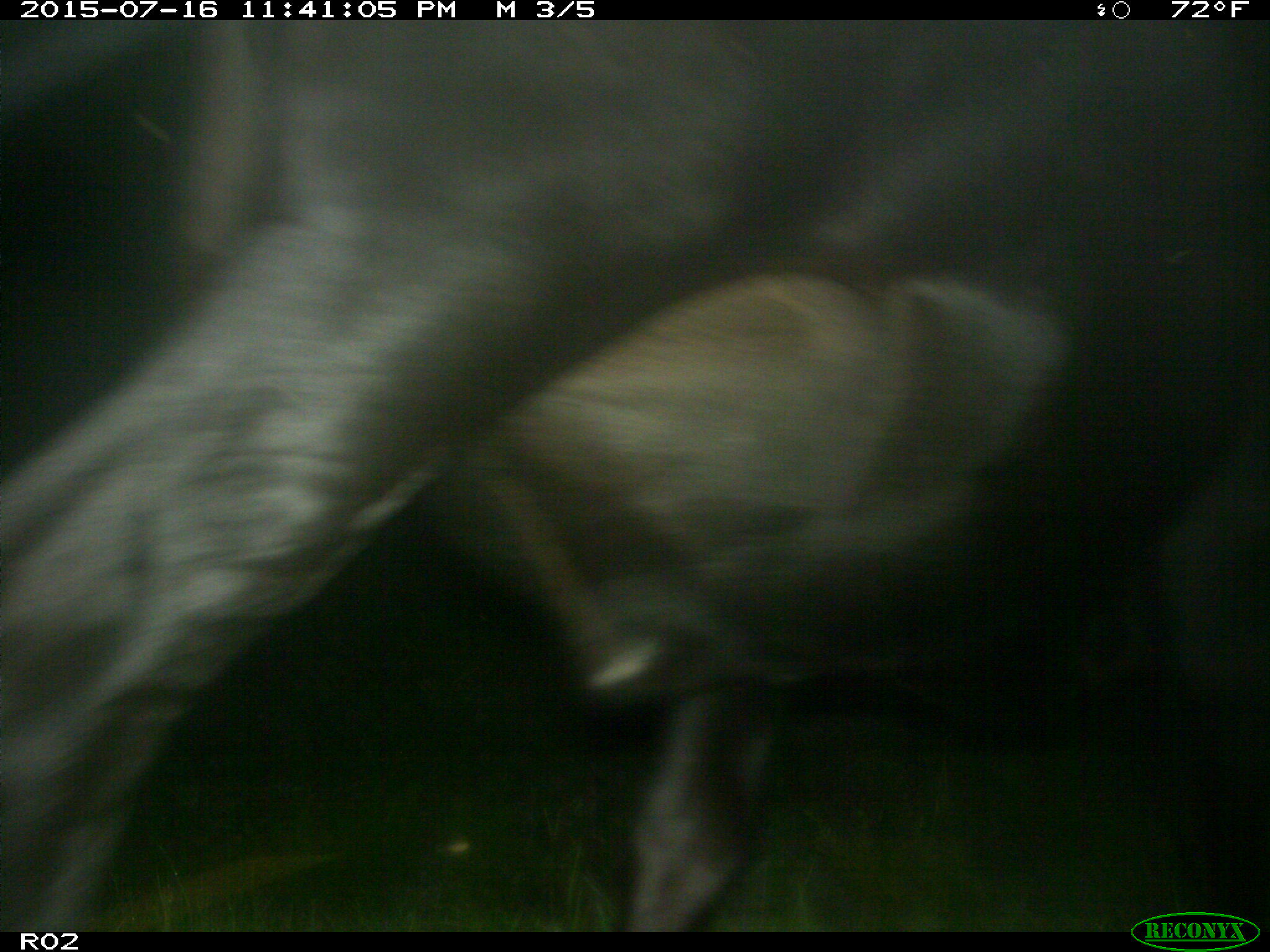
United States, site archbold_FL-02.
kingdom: Animalia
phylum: Chordata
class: Mammalia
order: Artiodactyla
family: Bovidae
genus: Bos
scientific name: Bos taurus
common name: domestic cow